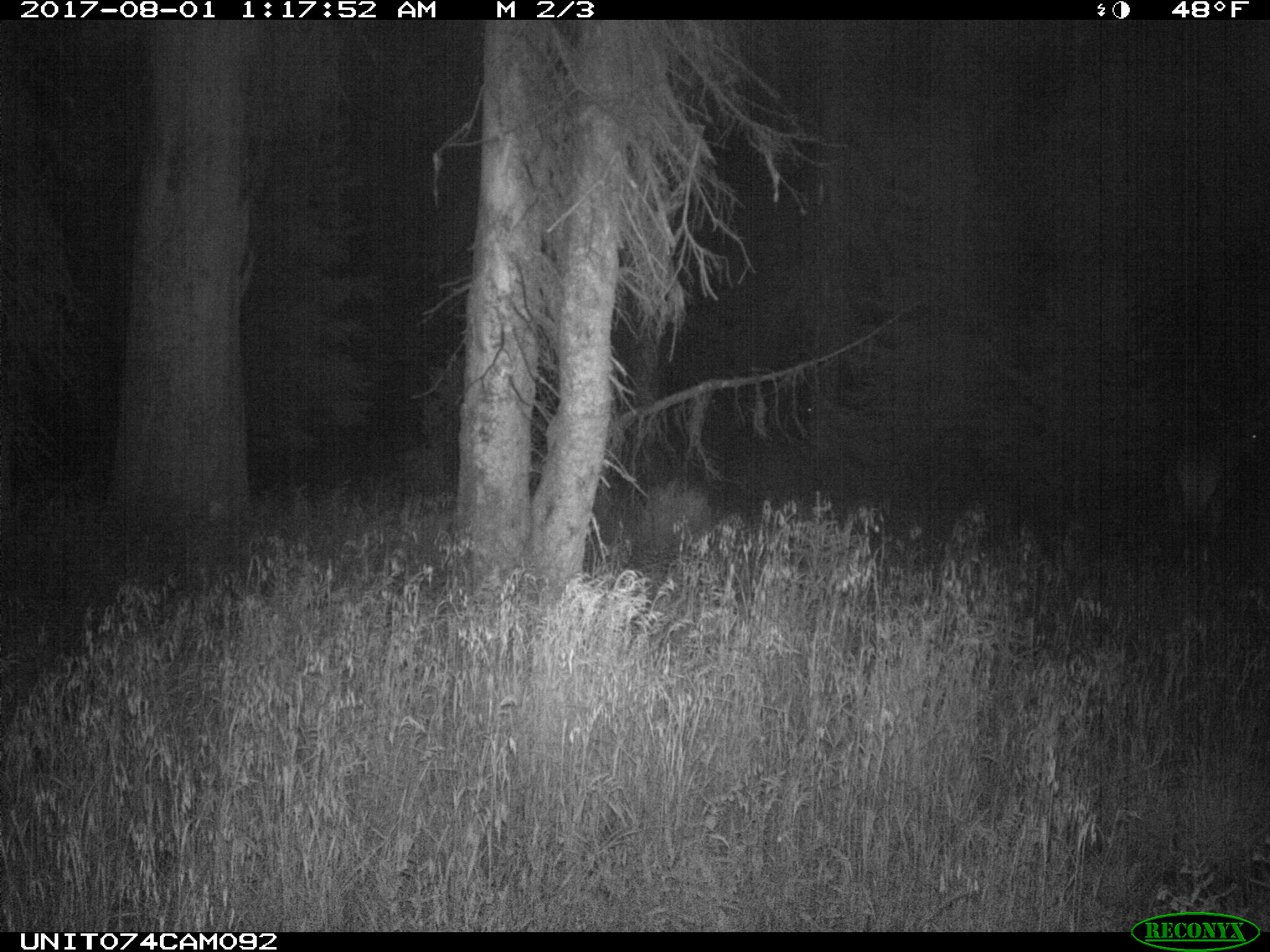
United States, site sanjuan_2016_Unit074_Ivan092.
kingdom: Animalia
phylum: Chordata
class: Mammalia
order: Artiodactyla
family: Cervidae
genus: Cervus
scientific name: Cervus elaphus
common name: red deer